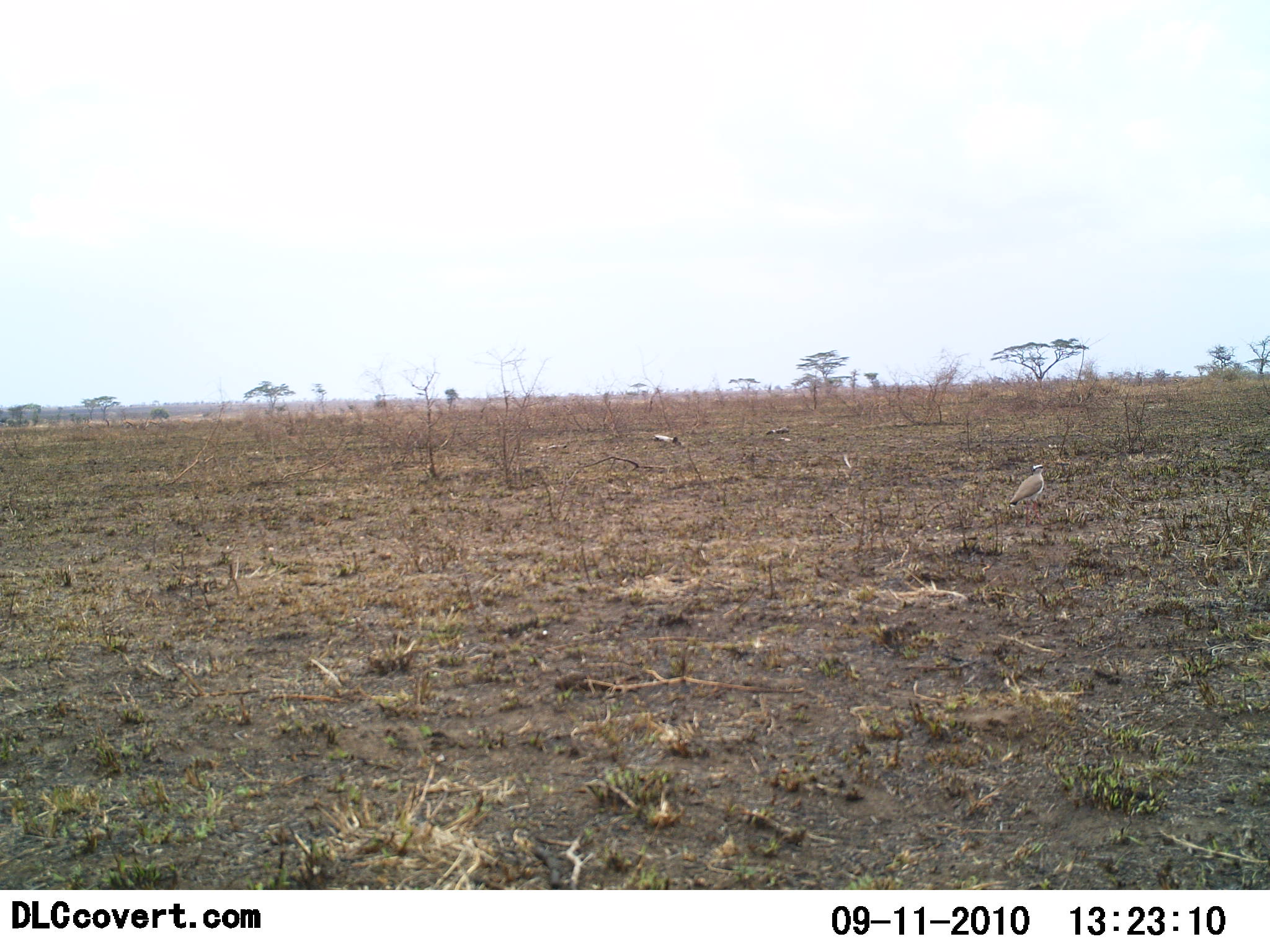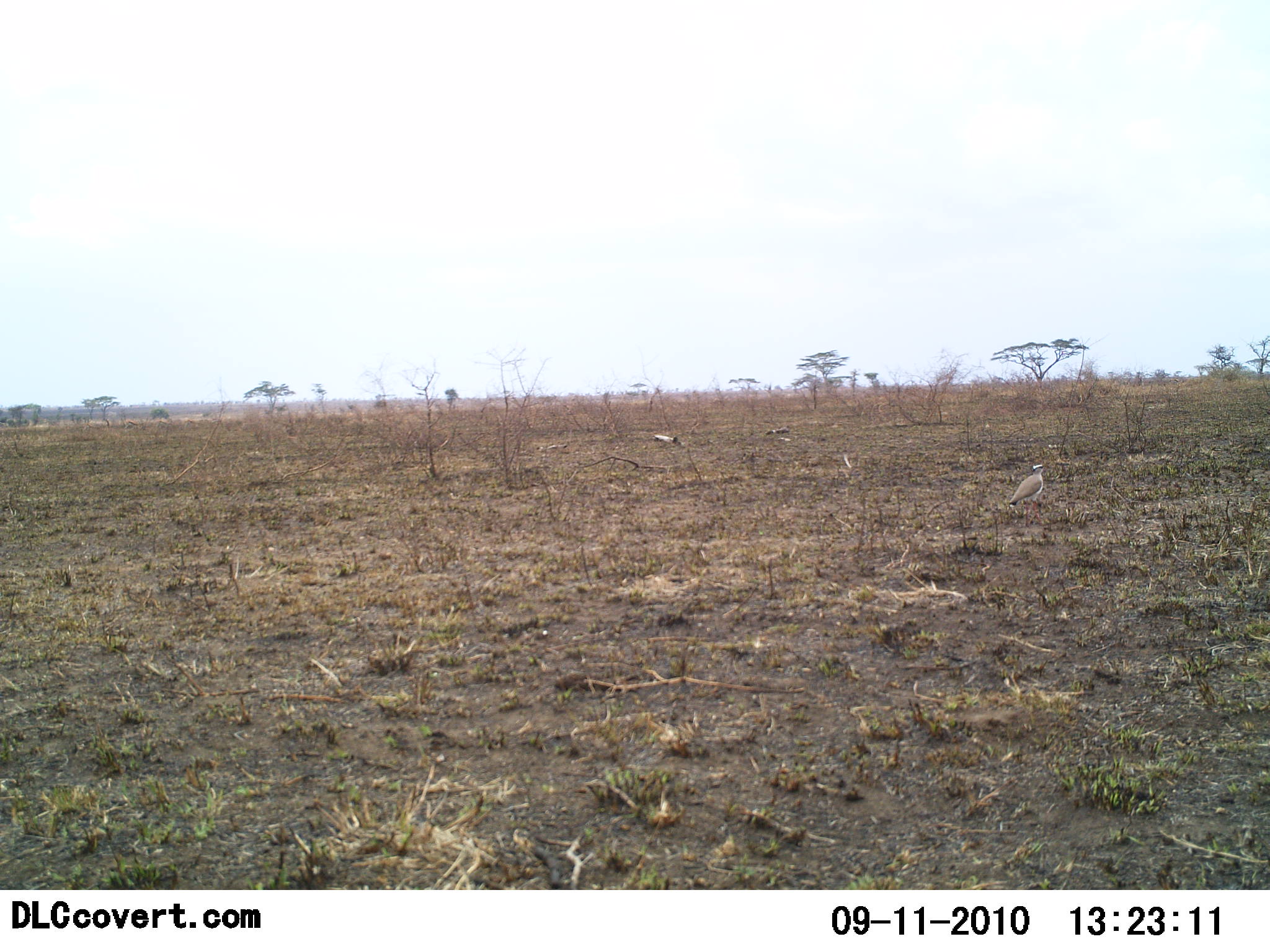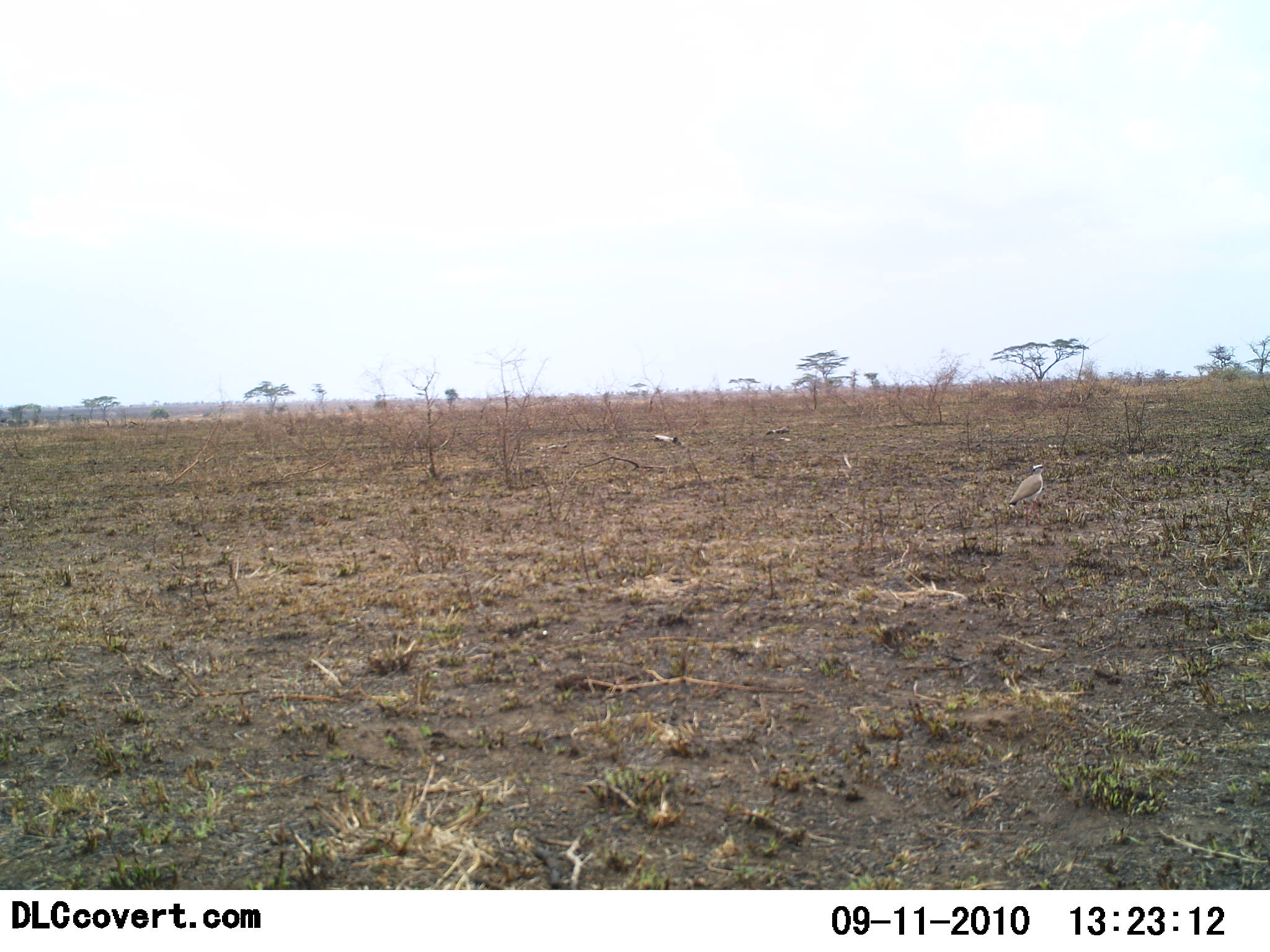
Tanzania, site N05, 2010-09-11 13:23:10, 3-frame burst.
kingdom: Animalia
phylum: Chordata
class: Aves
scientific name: Aves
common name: bird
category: otherbird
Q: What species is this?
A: Otherbird (bird) (Aves).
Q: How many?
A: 1.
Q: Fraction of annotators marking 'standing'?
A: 100%.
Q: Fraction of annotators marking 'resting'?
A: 8%.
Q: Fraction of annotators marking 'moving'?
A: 0%.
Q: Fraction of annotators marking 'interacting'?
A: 0%.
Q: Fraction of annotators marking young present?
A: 0%.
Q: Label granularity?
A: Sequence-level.